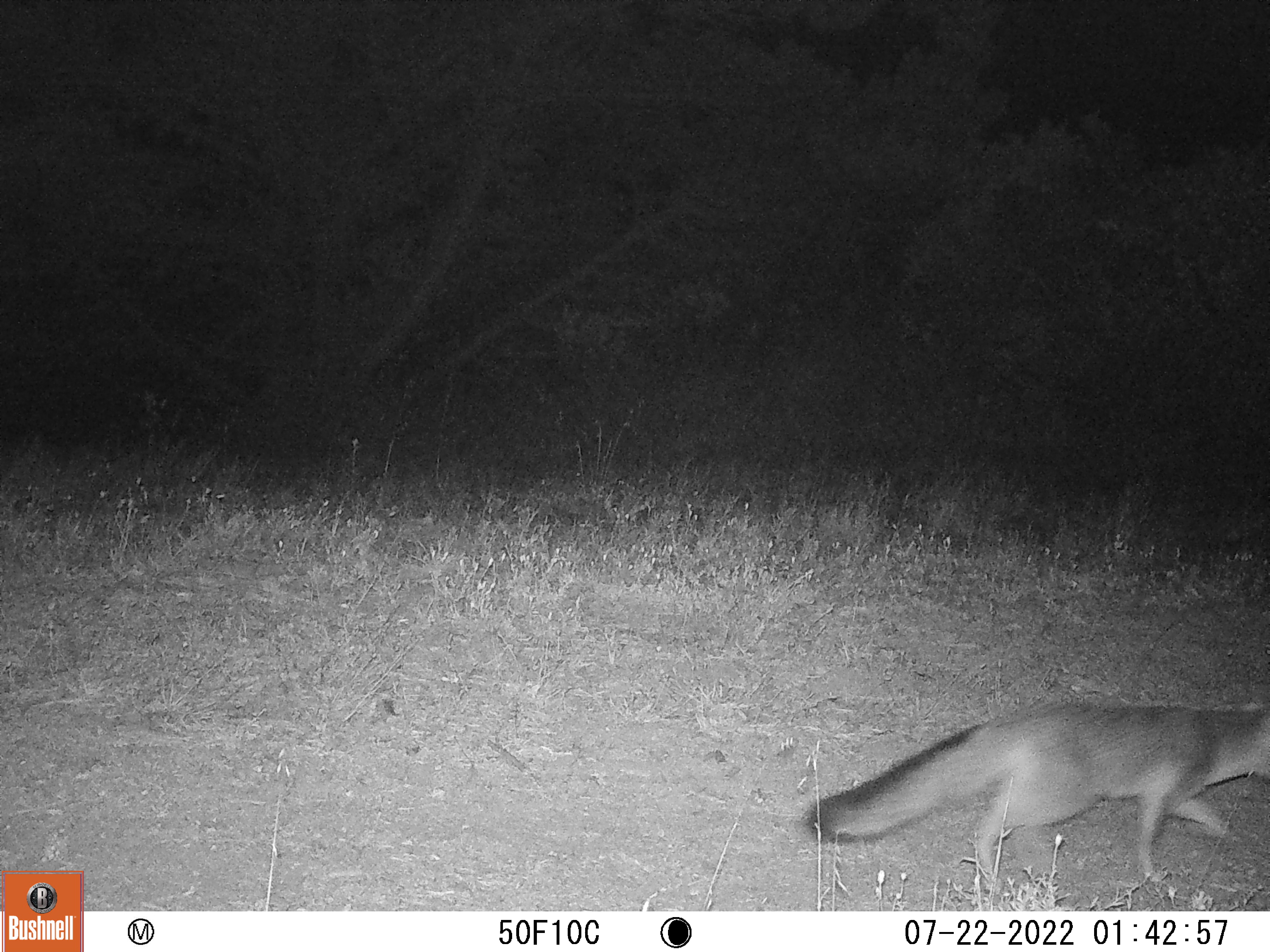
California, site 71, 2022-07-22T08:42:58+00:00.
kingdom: Animalia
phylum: Chordata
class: Mammalia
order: Carnivora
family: Canidae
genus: Urocyon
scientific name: Urocyon cinereoargenteus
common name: gray fox